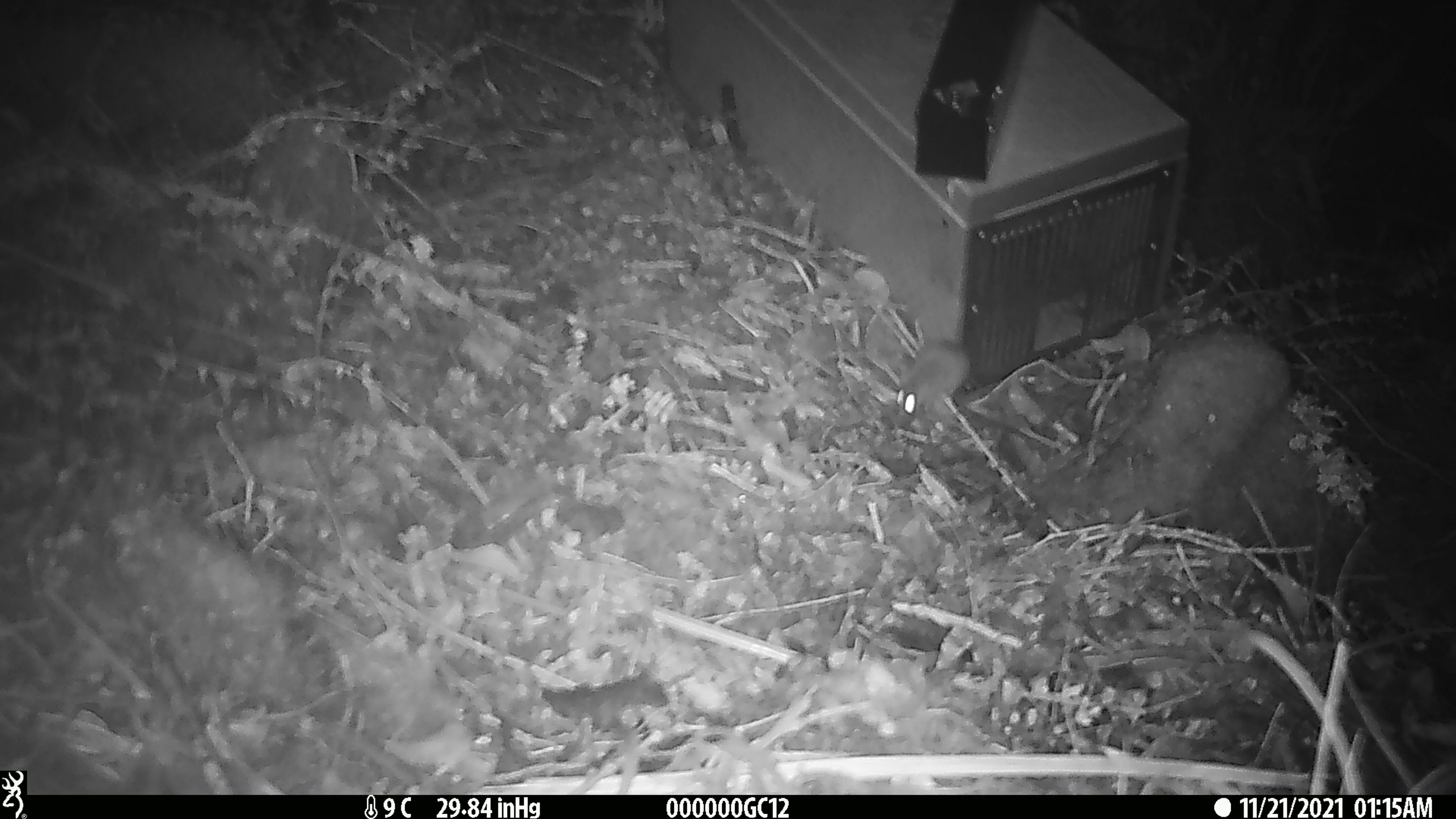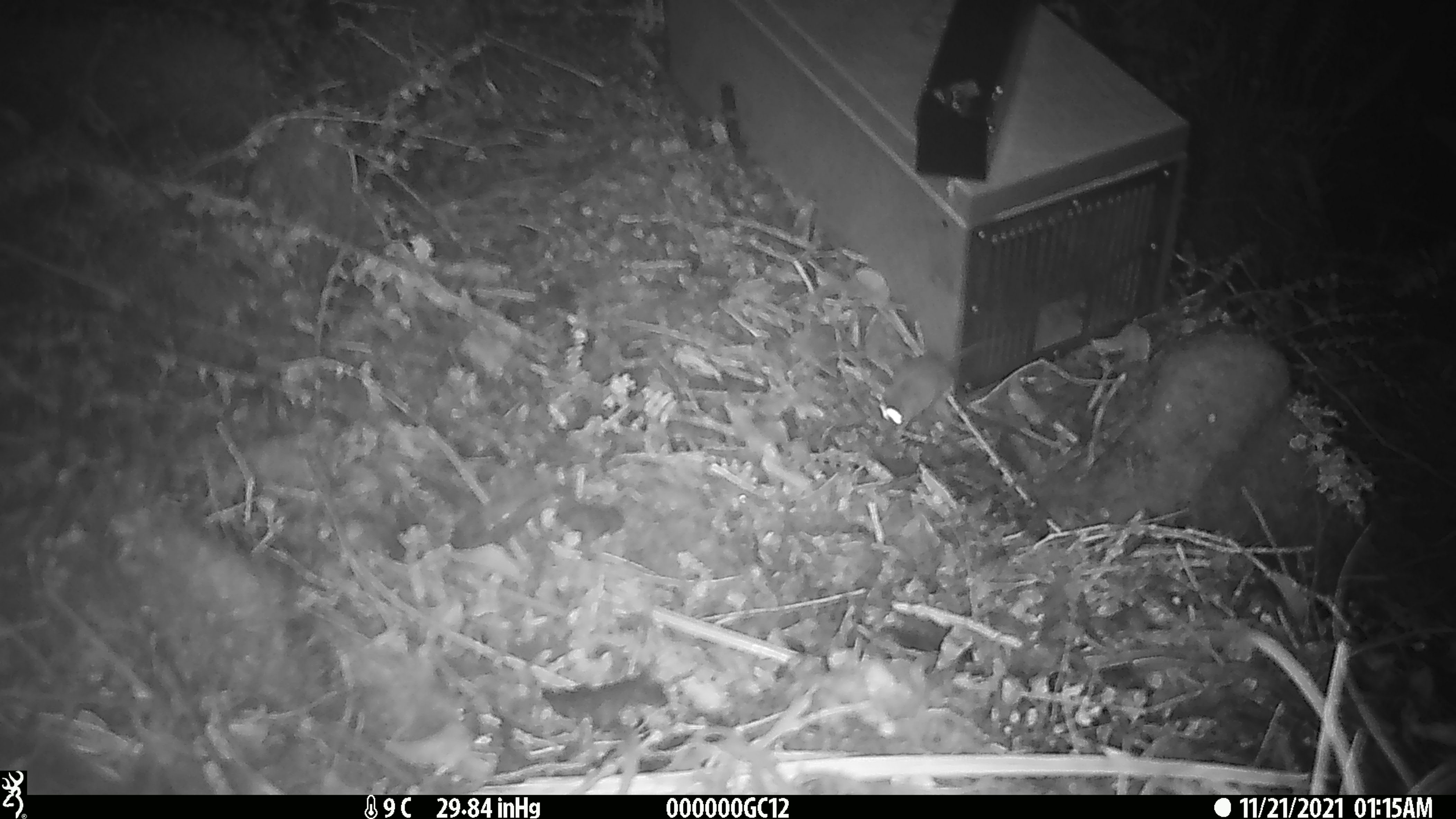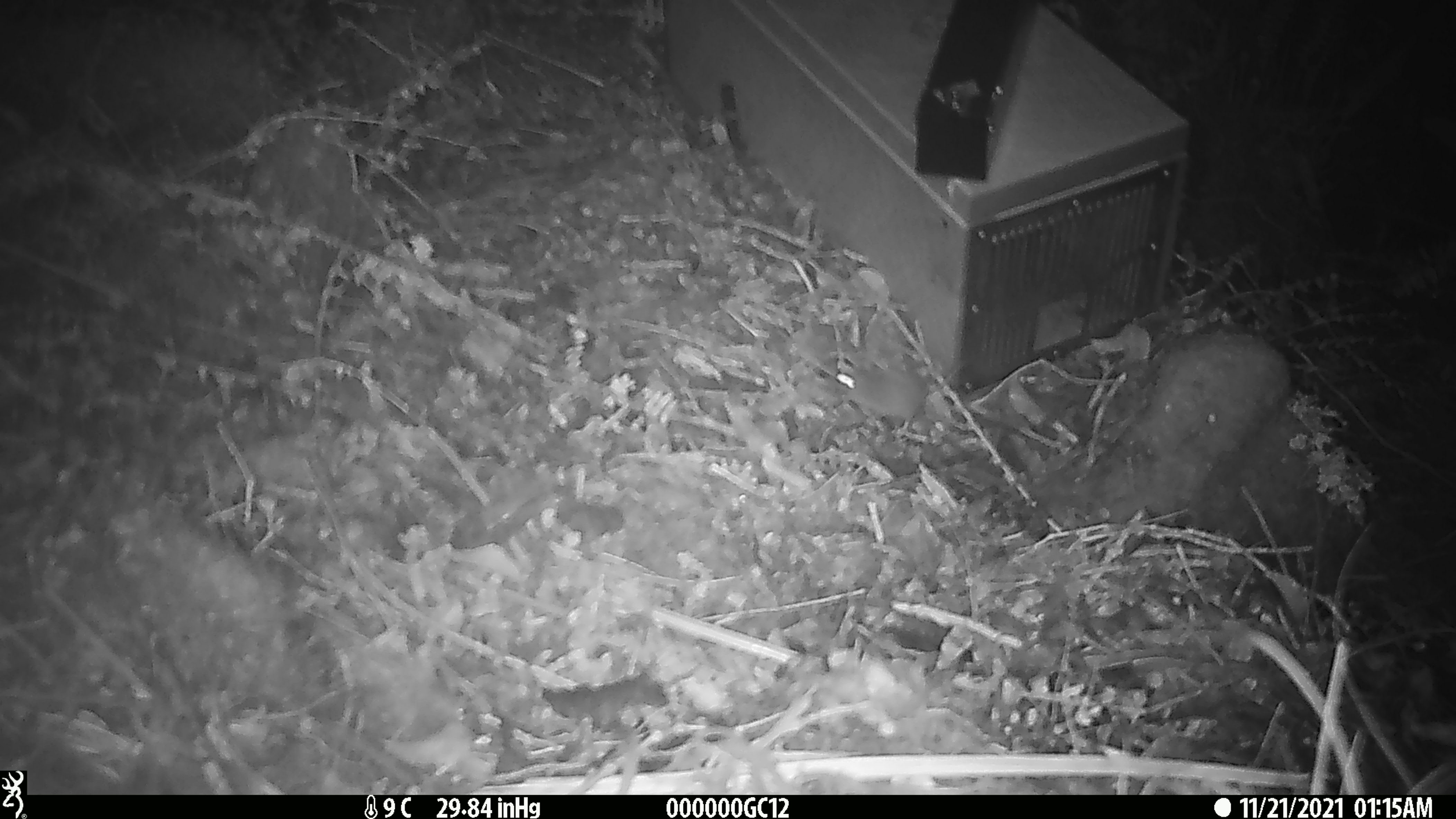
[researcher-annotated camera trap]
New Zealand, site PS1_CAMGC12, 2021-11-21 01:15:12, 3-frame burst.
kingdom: Animalia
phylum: Chordata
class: Mammalia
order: Rodentia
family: Muridae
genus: Mus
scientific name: Mus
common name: mouse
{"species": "mouse (Mus)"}